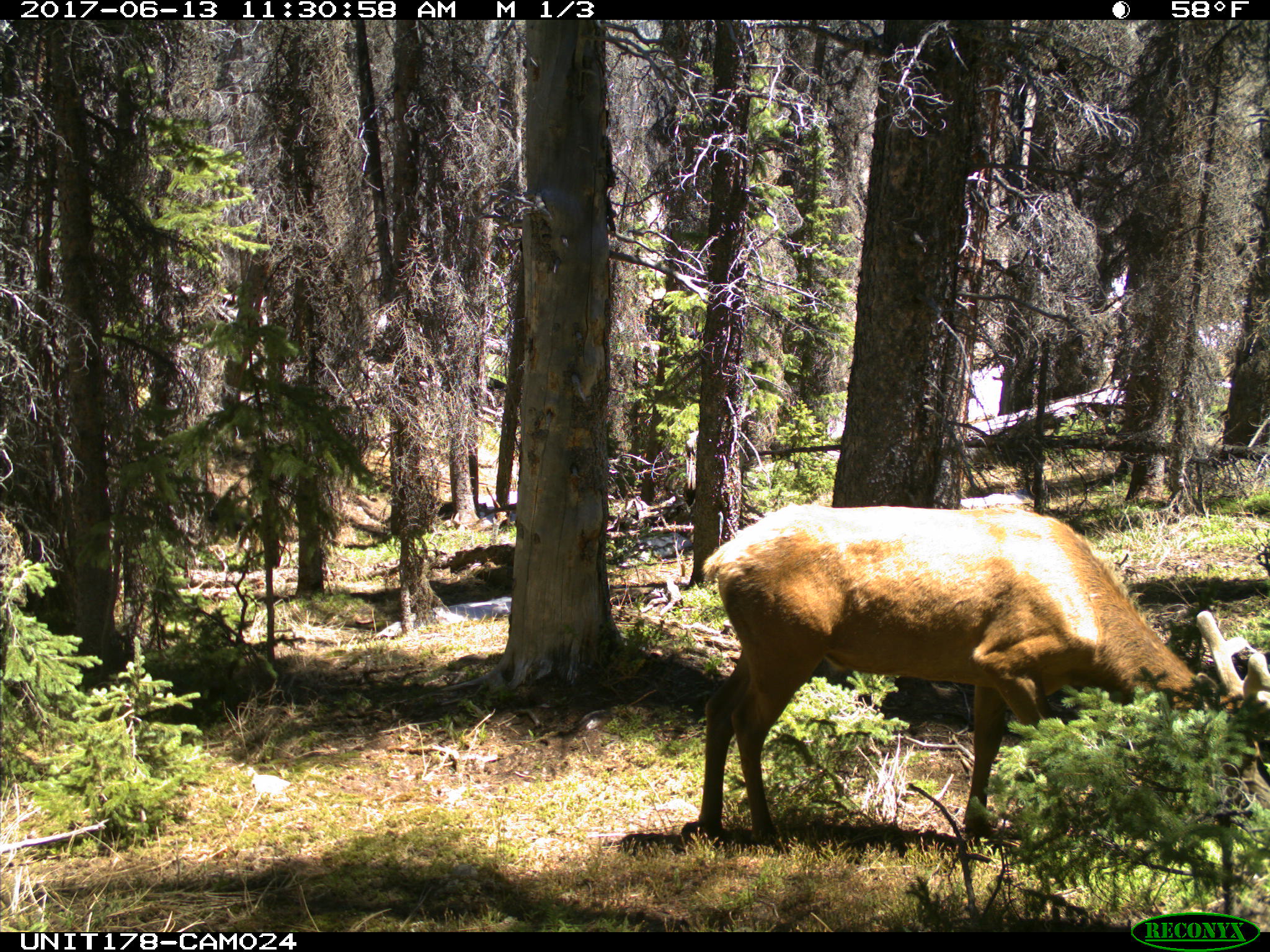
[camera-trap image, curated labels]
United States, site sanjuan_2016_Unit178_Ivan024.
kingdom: Animalia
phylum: Chordata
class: Mammalia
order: Artiodactyla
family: Cervidae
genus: Cervus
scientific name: Cervus elaphus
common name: red deer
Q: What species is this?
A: Cervus elaphus (red deer).